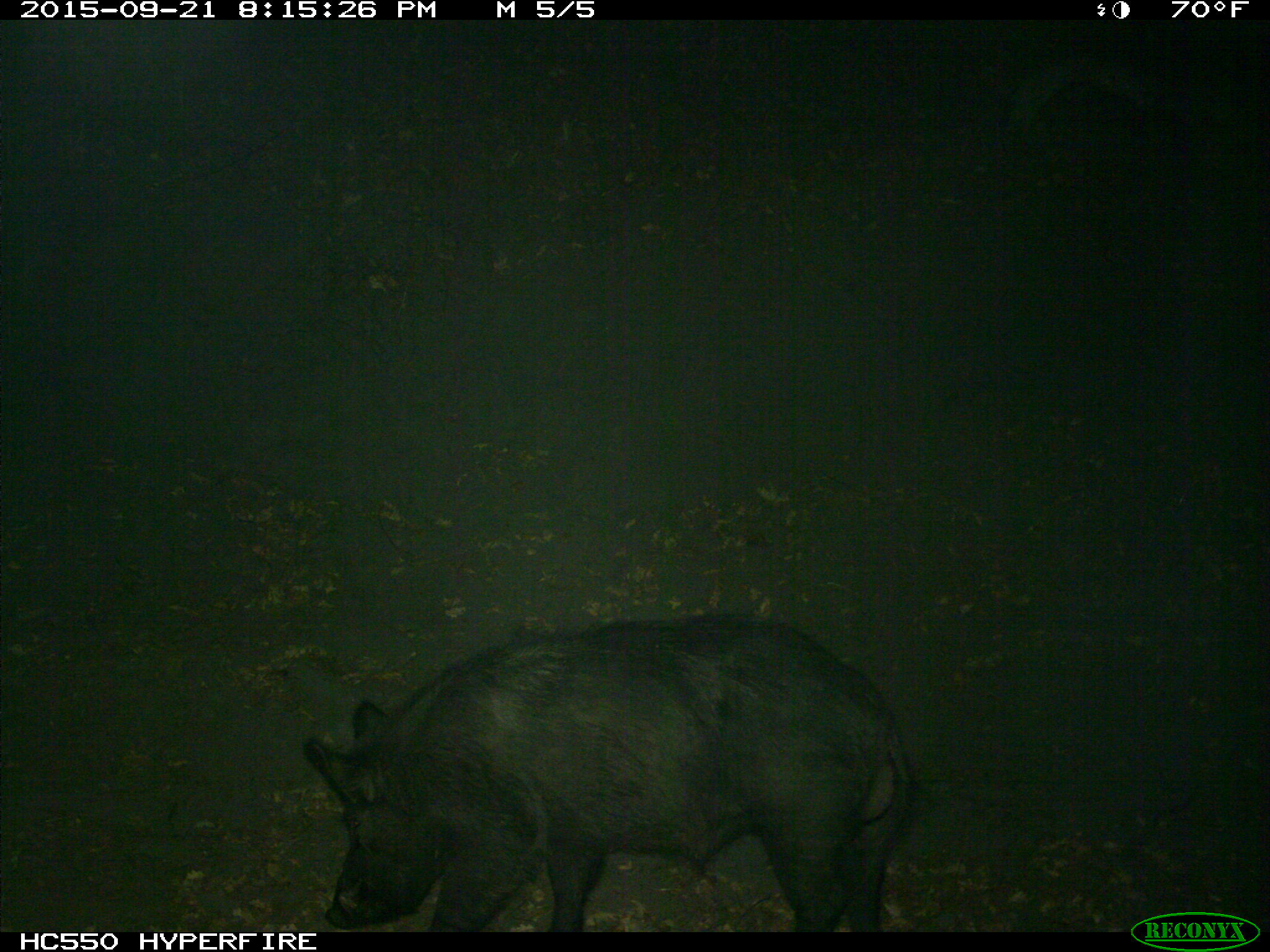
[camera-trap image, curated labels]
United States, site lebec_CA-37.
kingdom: Animalia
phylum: Chordata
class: Mammalia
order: Artiodactyla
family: Suidae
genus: Sus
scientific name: Sus scrofa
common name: wild boar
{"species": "Sus scrofa (wild boar)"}